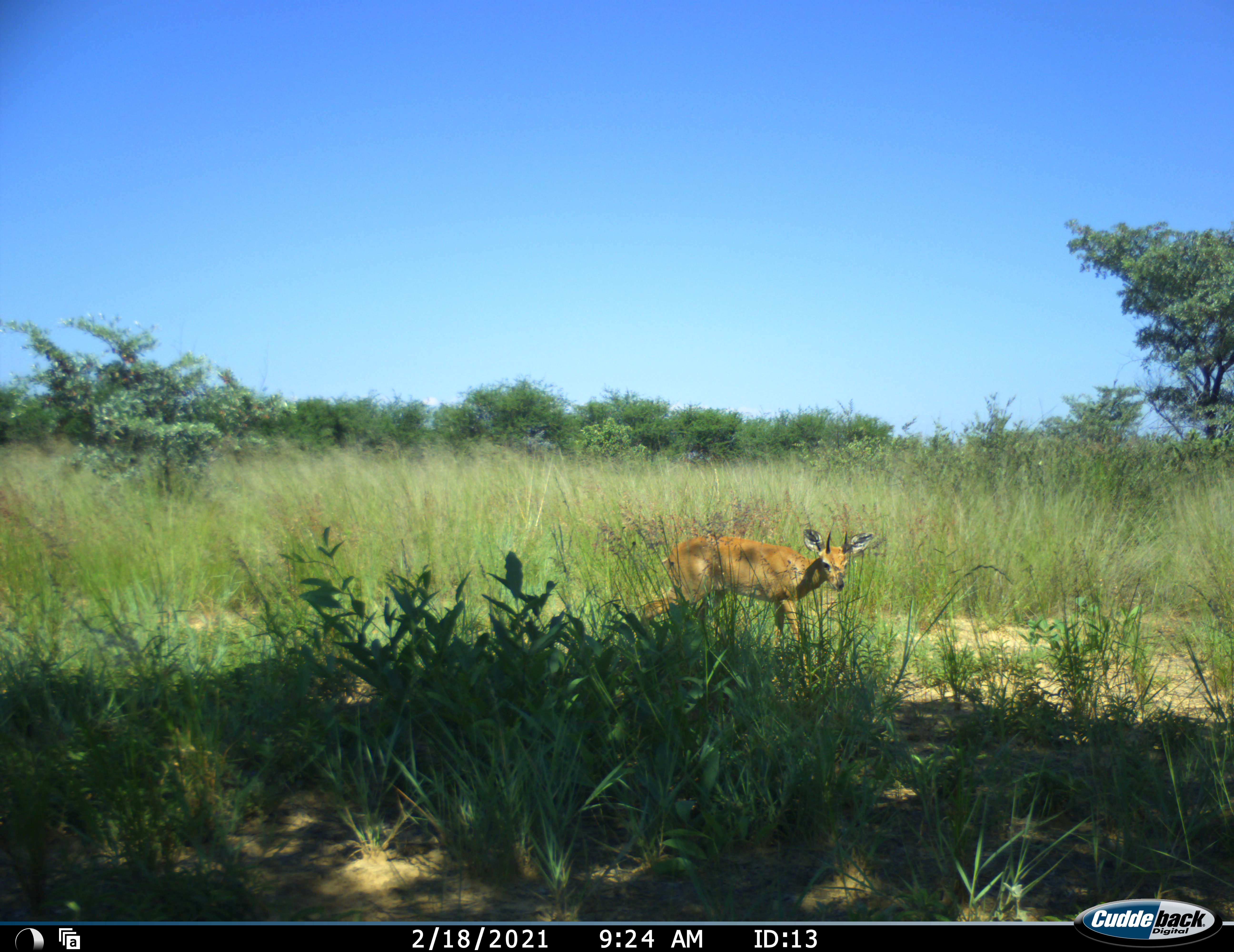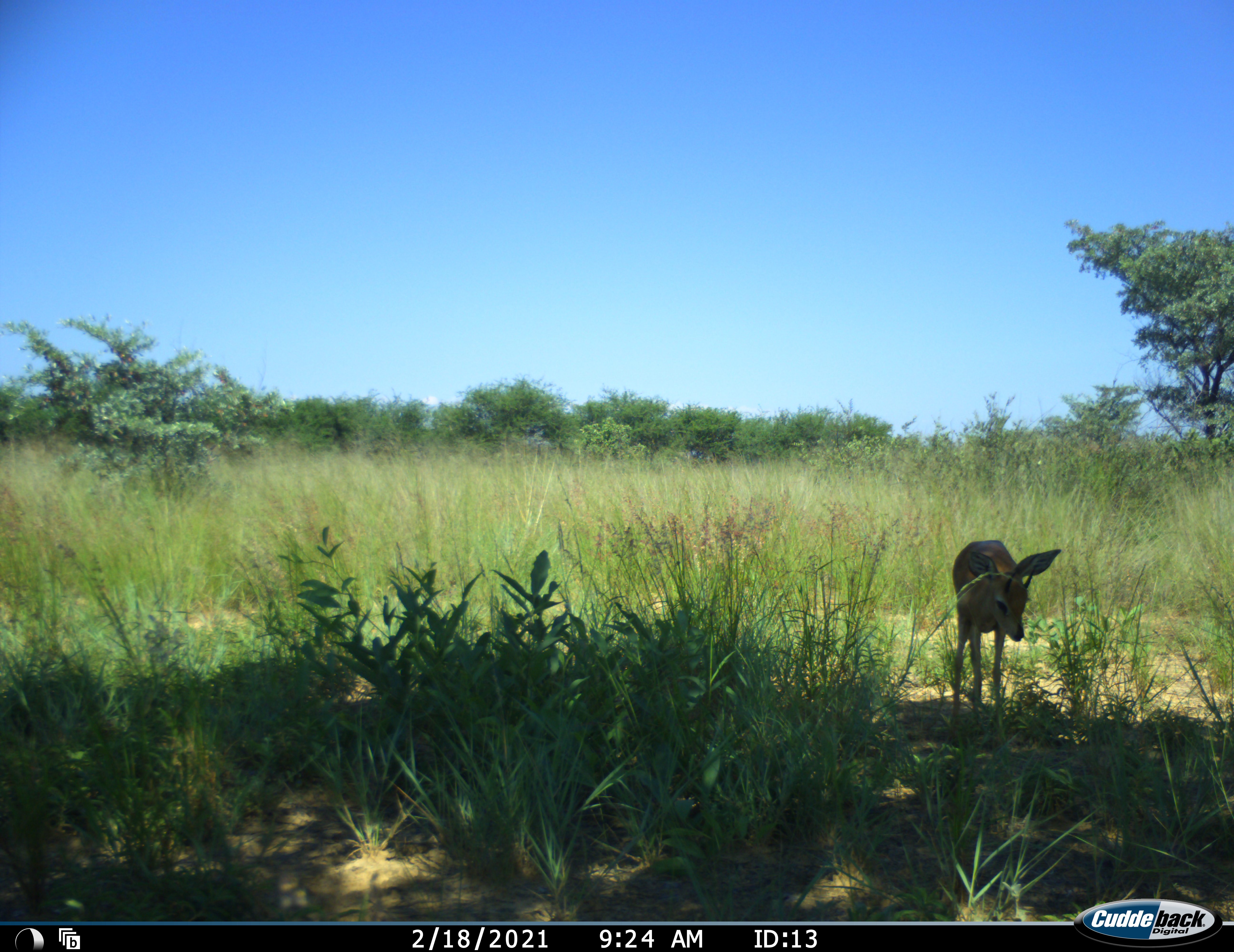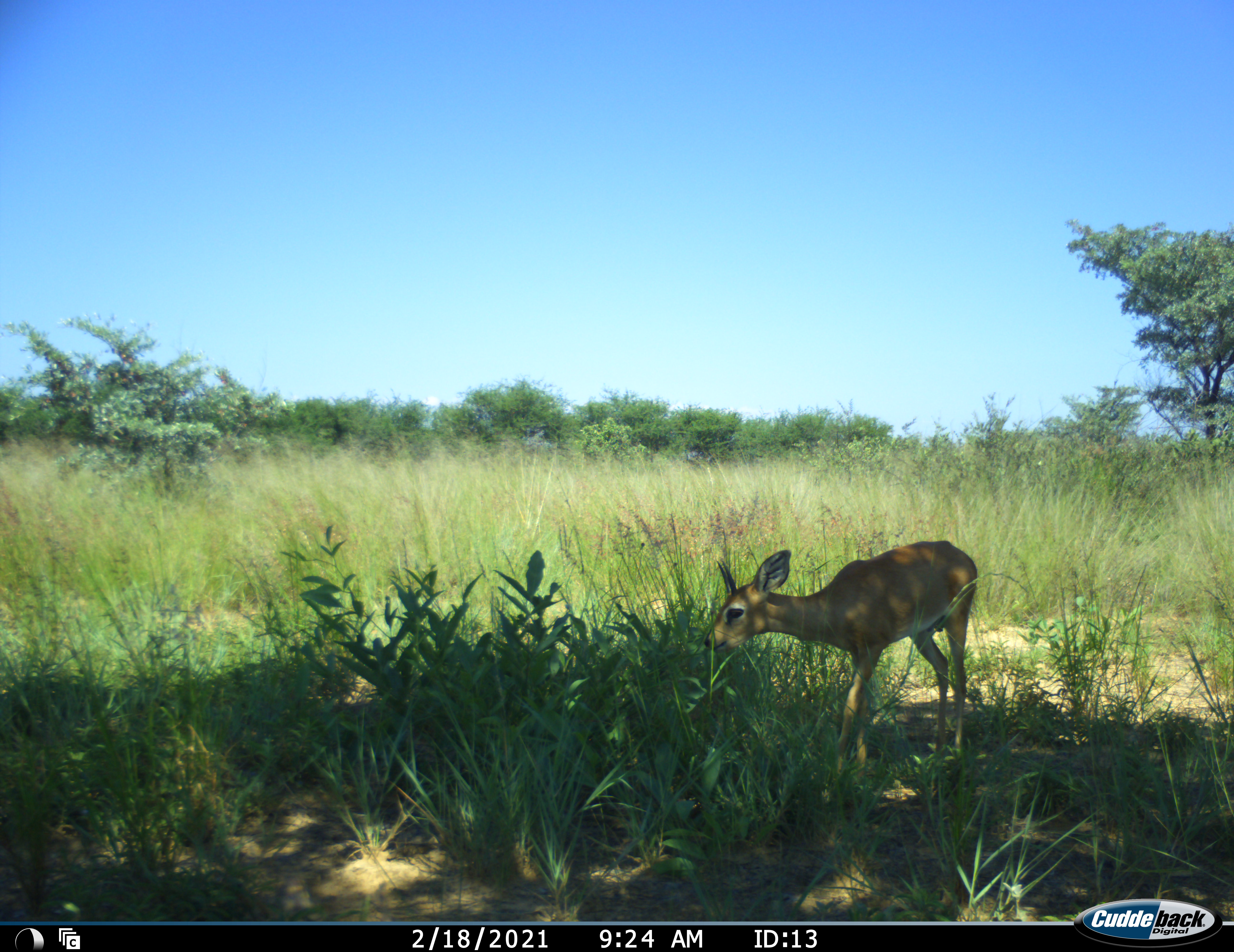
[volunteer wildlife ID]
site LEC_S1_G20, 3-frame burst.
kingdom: Animalia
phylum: Chordata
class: Mammalia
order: Artiodactyla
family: Bovidae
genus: Raphicerus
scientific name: Raphicerus campestris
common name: steenbok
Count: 1.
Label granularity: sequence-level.